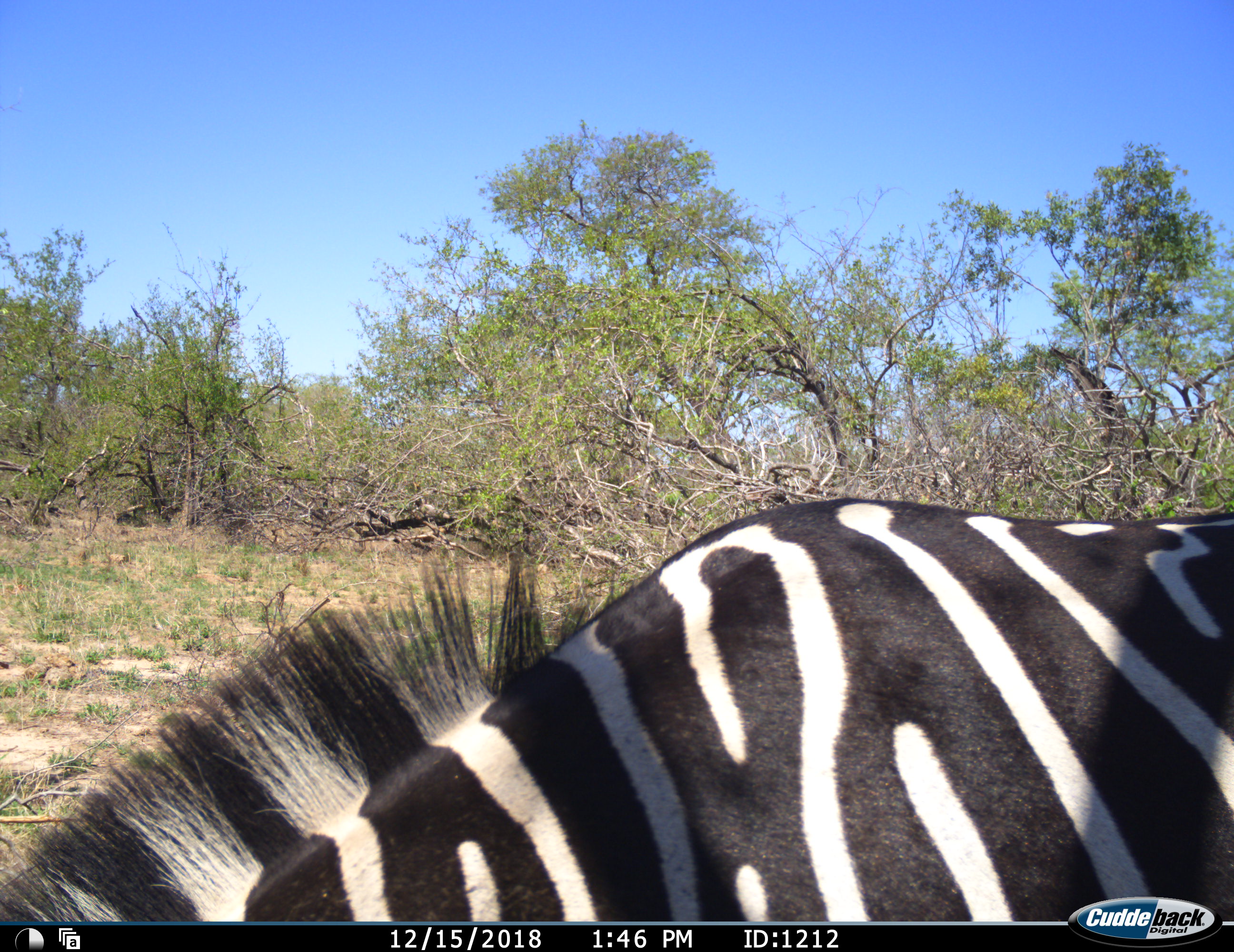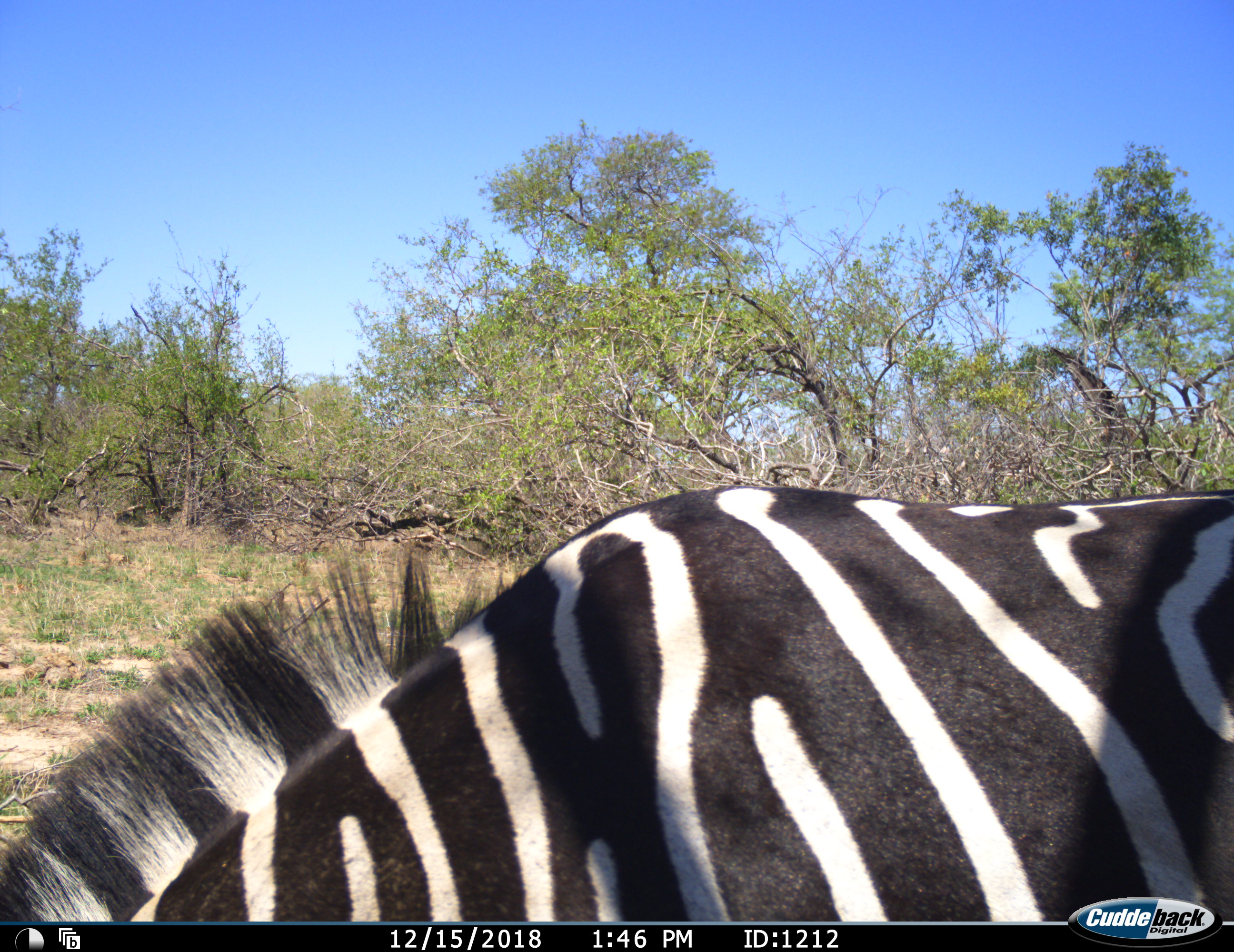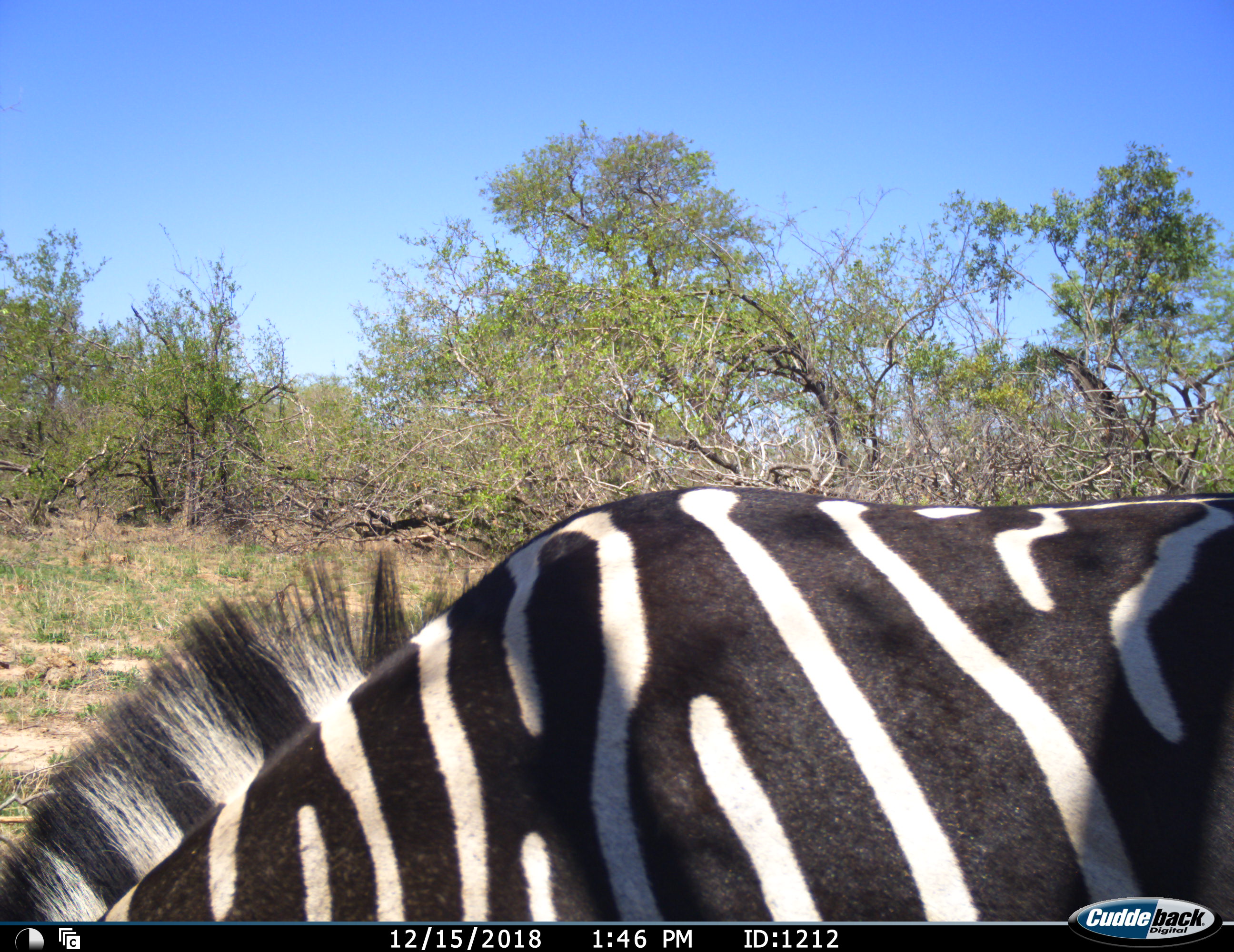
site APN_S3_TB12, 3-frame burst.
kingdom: Animalia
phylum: Chordata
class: Mammalia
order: Perissodactyla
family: Equidae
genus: Equus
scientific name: Equus quagga burchellii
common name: burchell's zebra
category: zebraburchells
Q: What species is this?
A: Zebraburchells (burchell's zebra) (Equus quagga burchellii).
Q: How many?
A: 1.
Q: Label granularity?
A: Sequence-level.